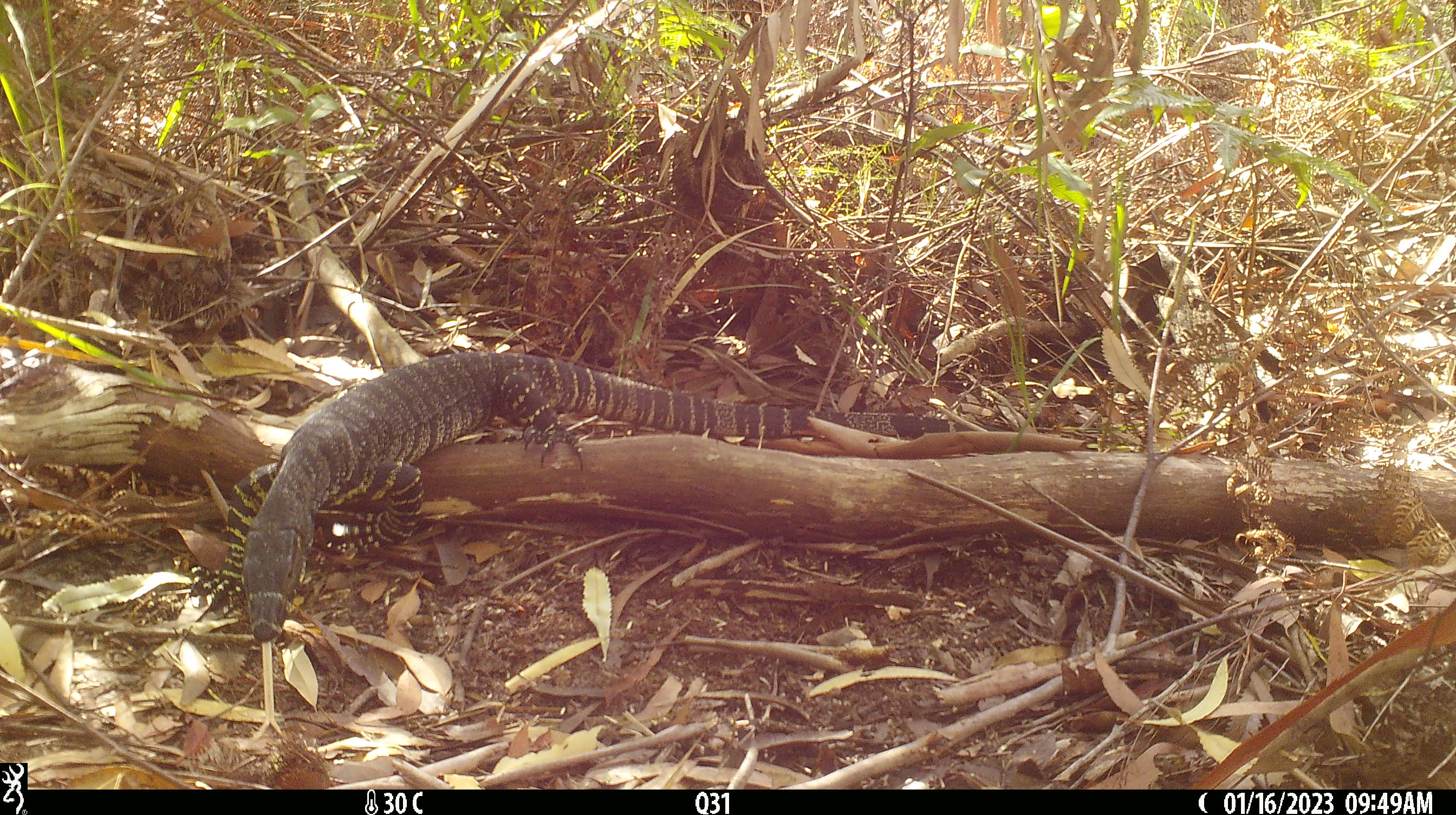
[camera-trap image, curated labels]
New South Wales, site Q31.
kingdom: Animalia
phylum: Chordata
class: Reptilia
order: Squamata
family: Varanidae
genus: Varanus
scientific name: Varanus varius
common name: lace monitor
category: goanna